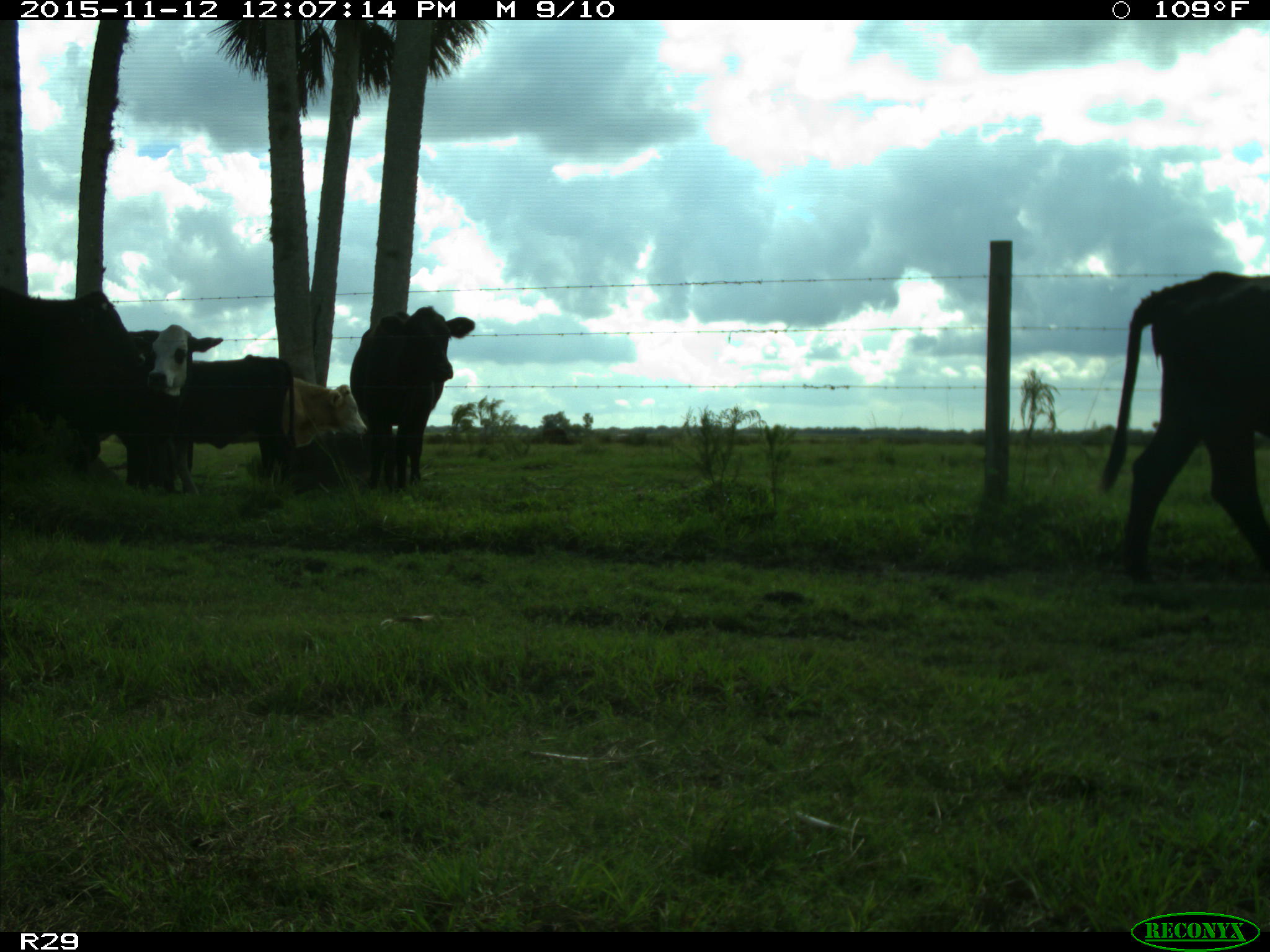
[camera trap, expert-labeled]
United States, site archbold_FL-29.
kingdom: Animalia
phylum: Chordata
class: Mammalia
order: Artiodactyla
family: Bovidae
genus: Bos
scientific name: Bos taurus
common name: domestic cow